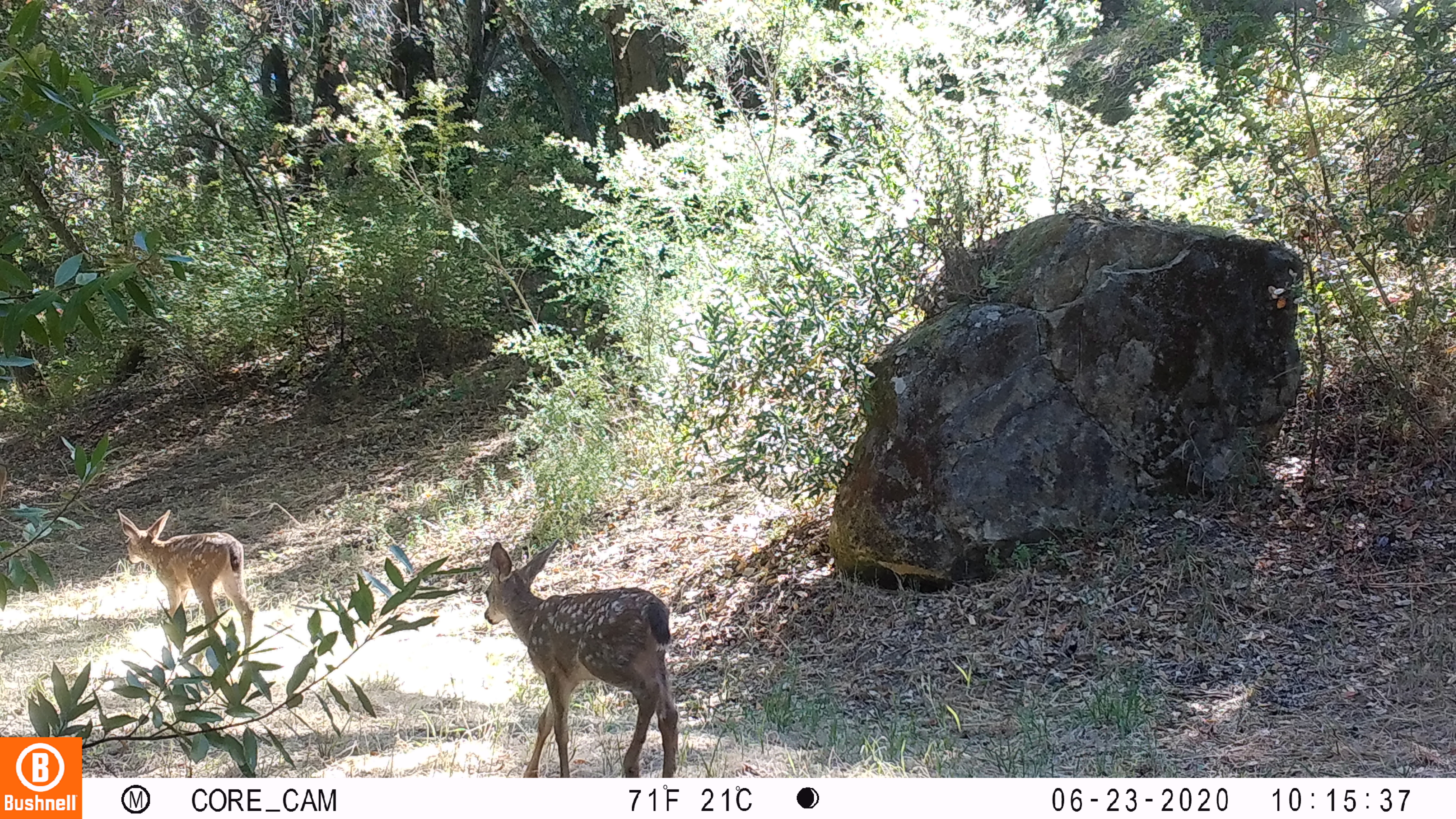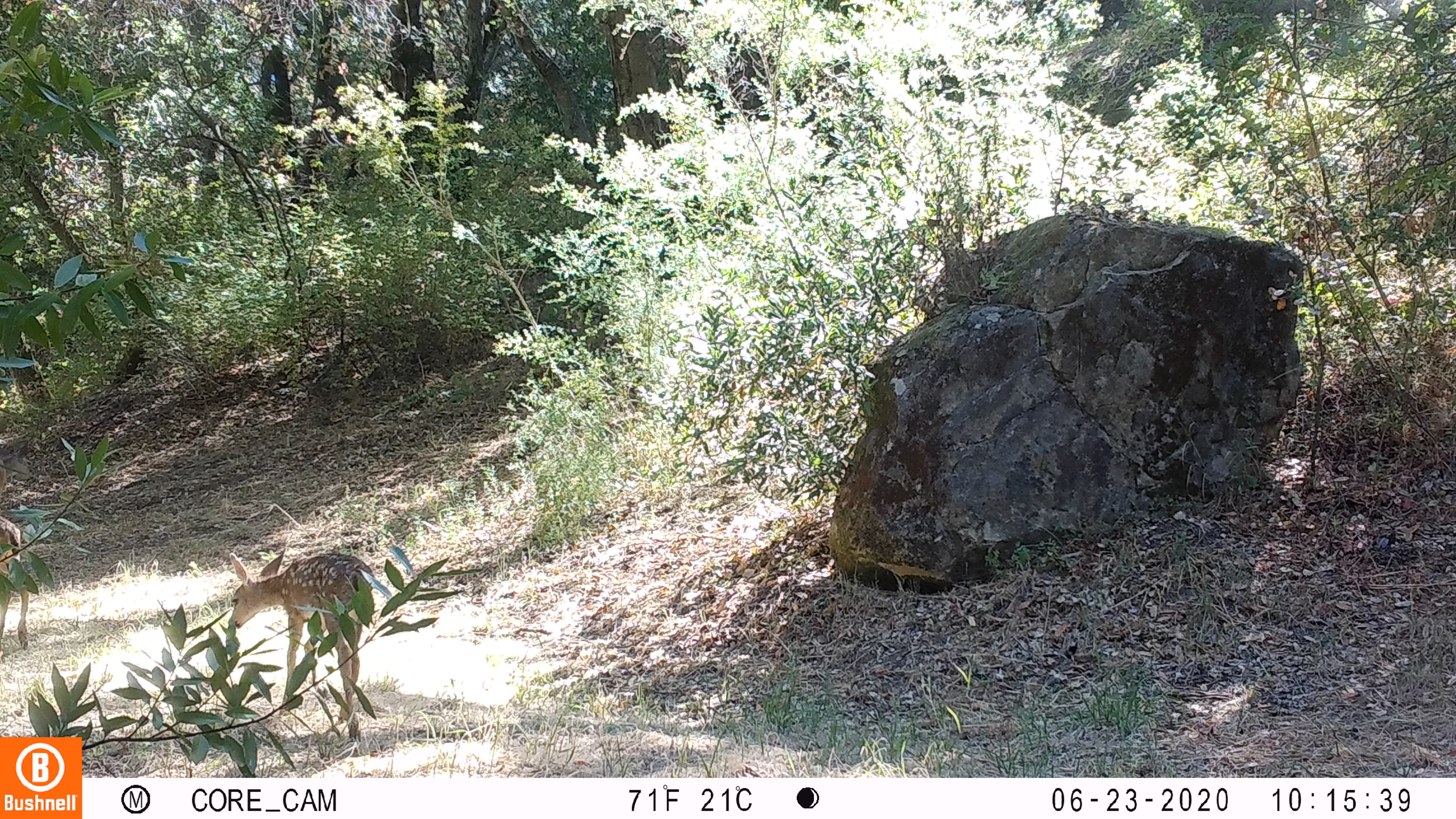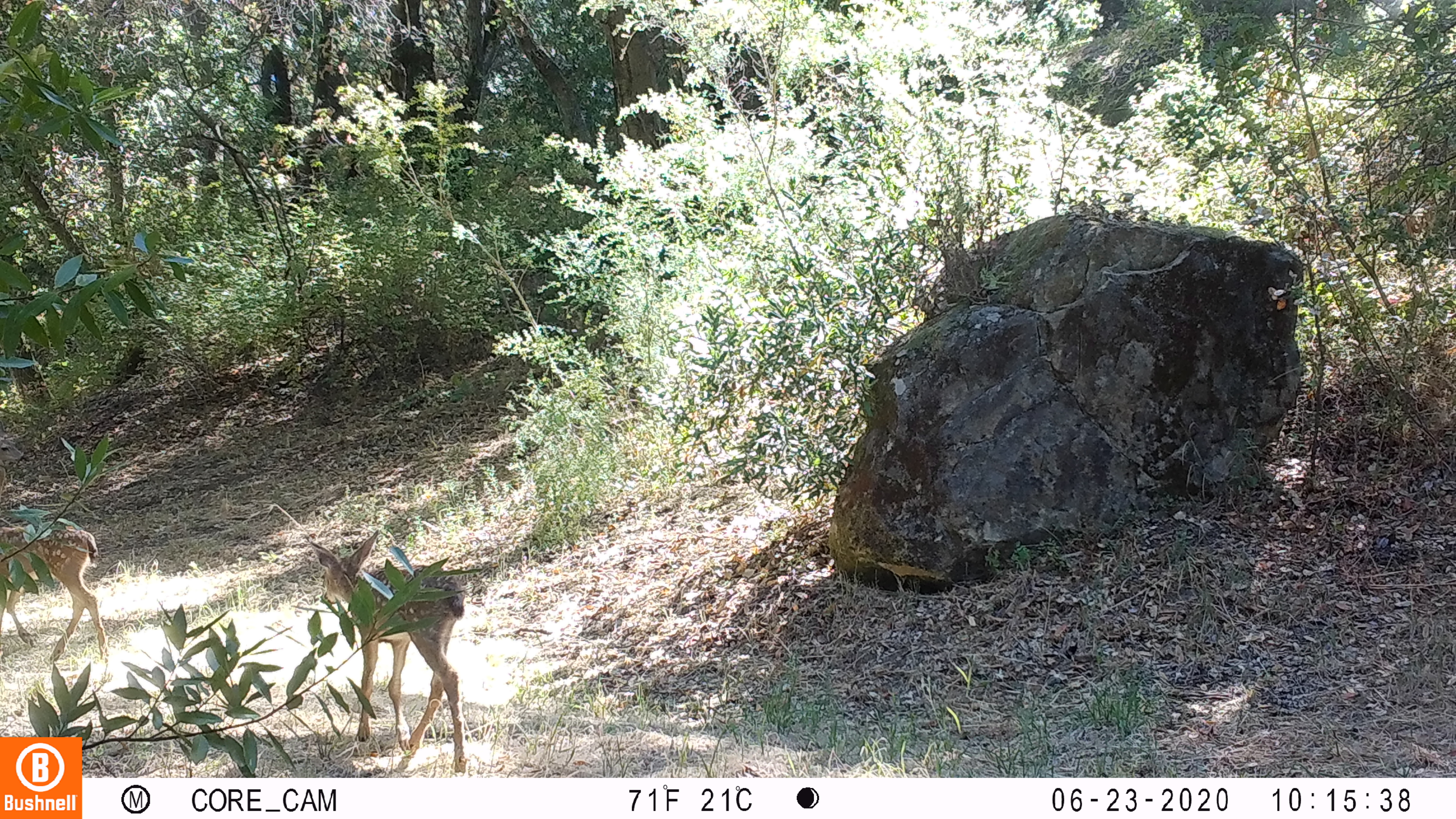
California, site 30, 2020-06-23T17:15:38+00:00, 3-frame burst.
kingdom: Animalia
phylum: Chordata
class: Mammalia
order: Artiodactyla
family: Cervidae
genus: Odocoileus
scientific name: Odocoileus hemionus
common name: mule deer